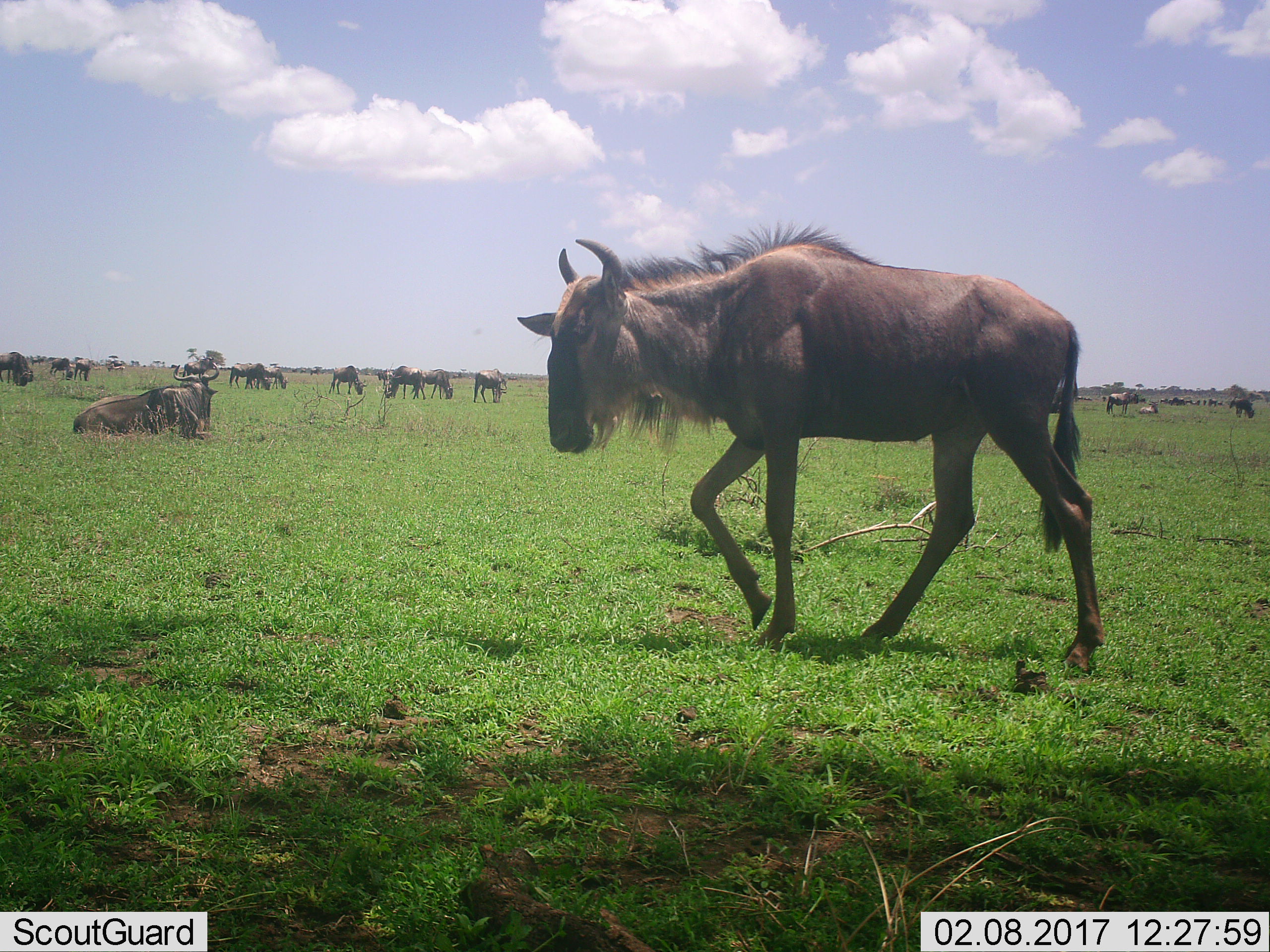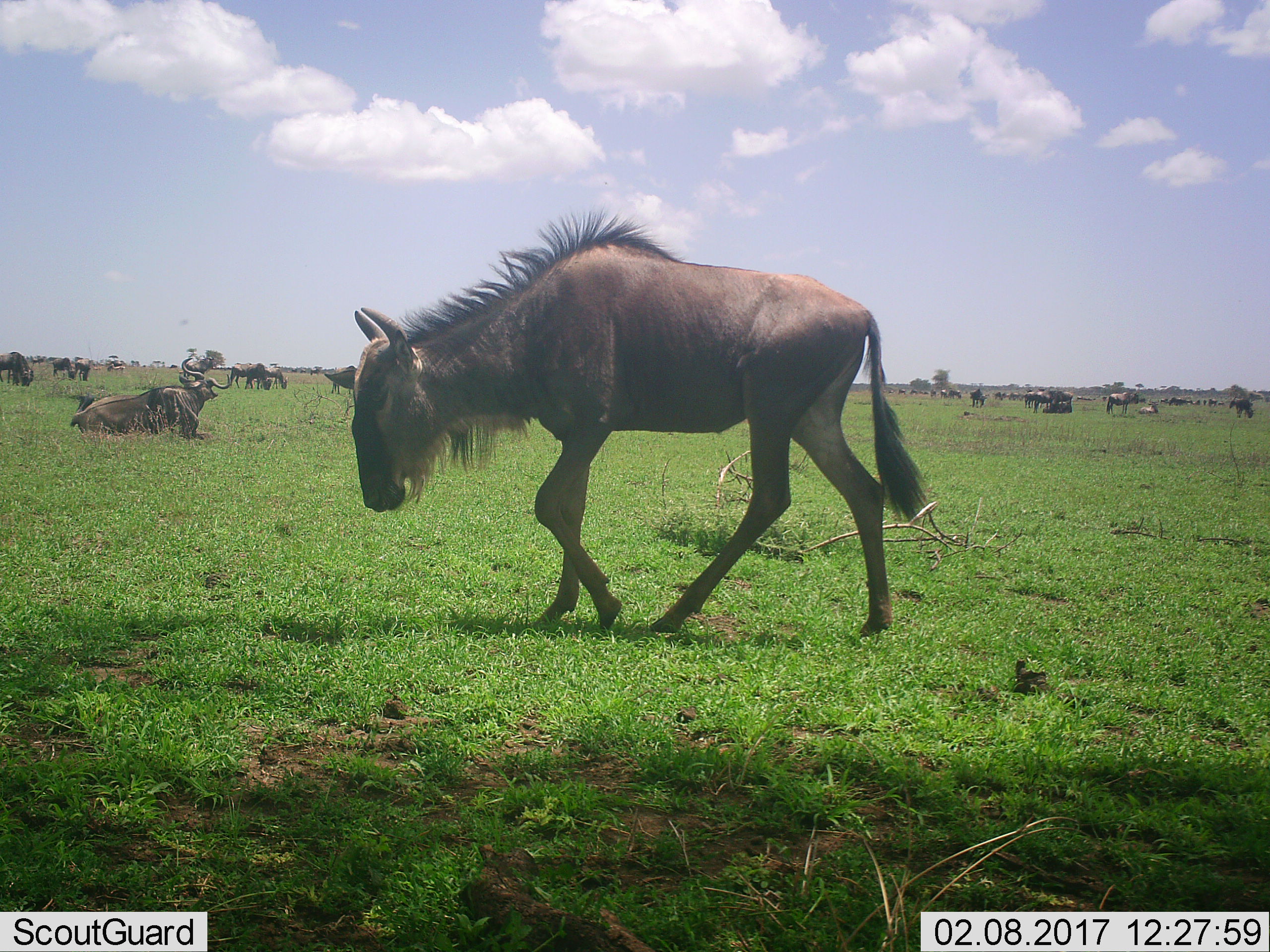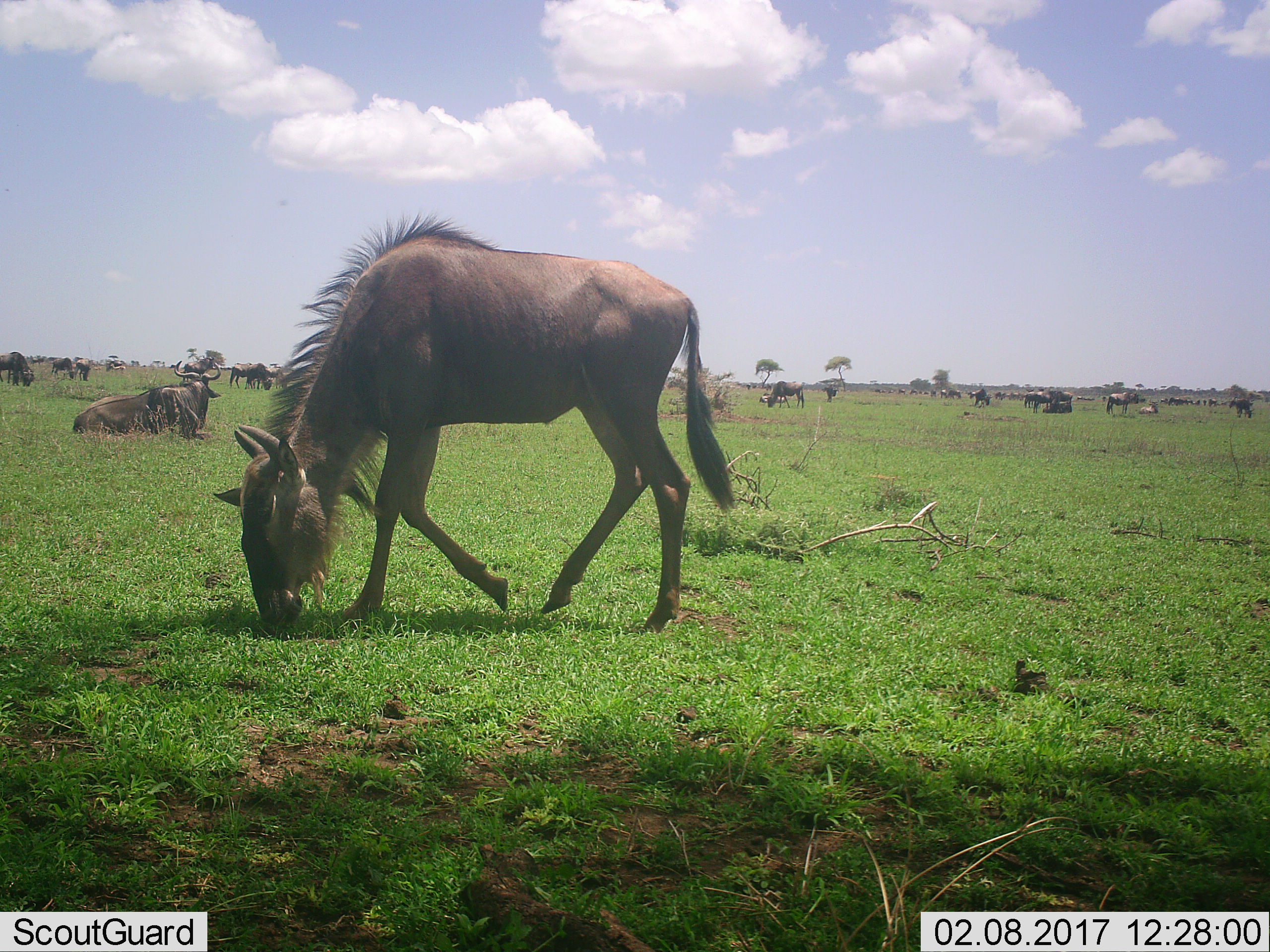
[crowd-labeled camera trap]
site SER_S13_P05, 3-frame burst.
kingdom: Animalia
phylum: Chordata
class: Mammalia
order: Artiodactyla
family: Bovidae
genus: Connochaetes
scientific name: Connochaetes taurinus taurinus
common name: blue wildebeest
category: wildebeestblue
Wildebeestblue (blue wildebeest) (Connochaetes taurinus taurinus), count 11-50. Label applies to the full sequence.